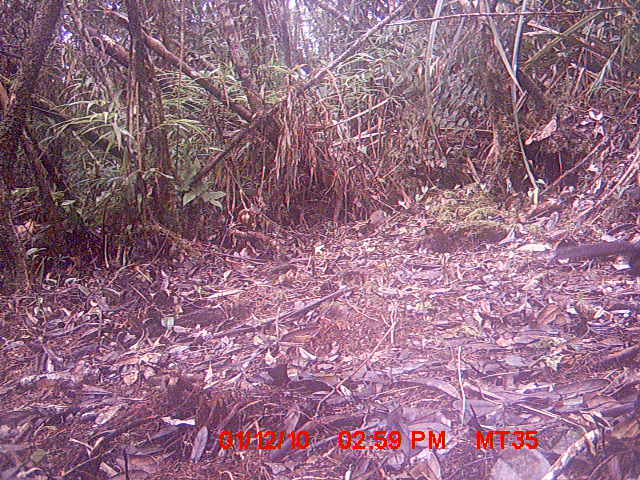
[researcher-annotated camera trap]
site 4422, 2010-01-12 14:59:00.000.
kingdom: Animalia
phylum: Chordata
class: Aves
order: Cuculiformes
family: Cuculidae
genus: Coua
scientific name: Coua serriana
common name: red-breasted coua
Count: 1.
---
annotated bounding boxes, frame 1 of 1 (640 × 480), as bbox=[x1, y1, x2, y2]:
coua serriana: bbox=[554, 240, 640, 276]